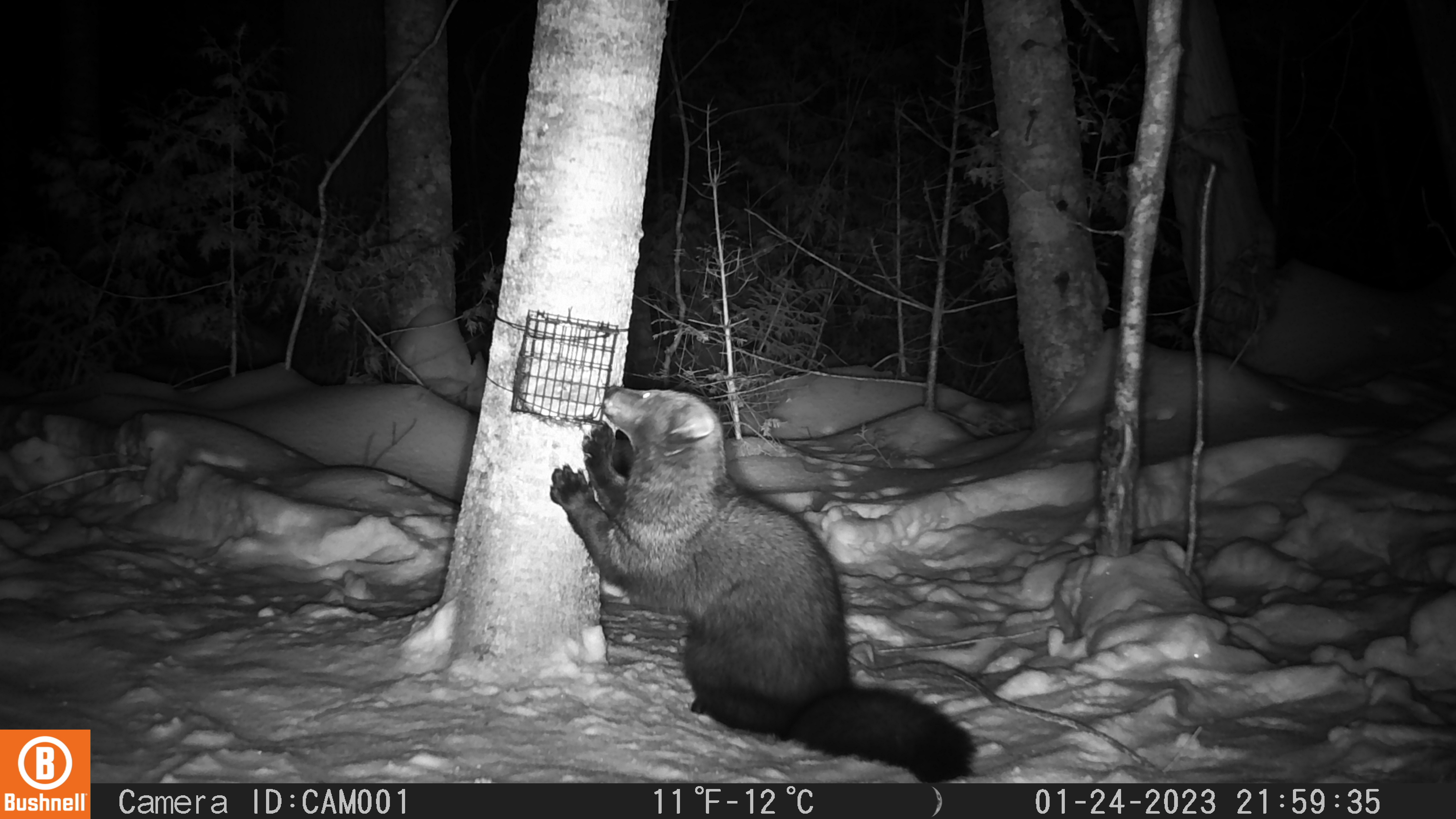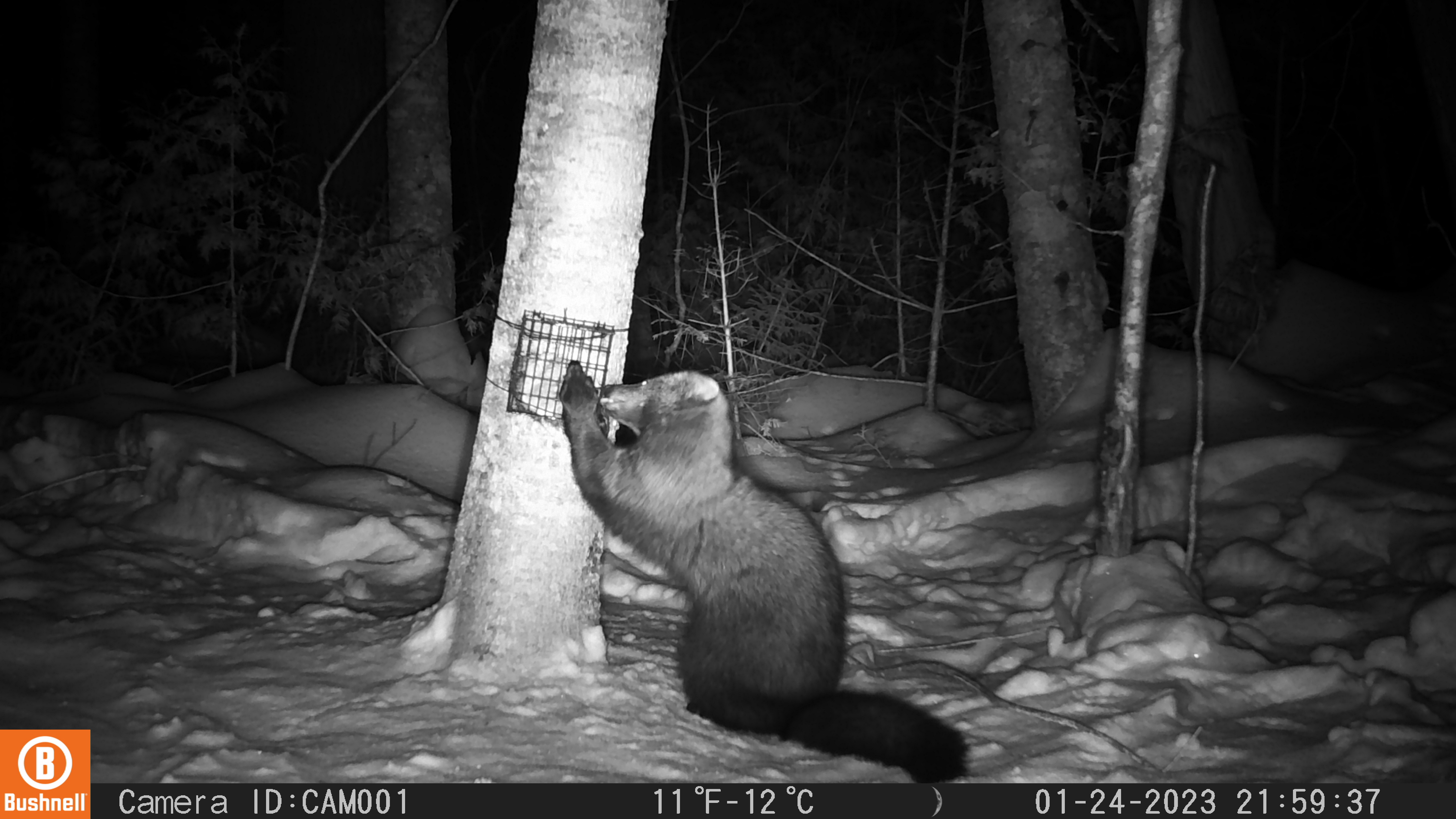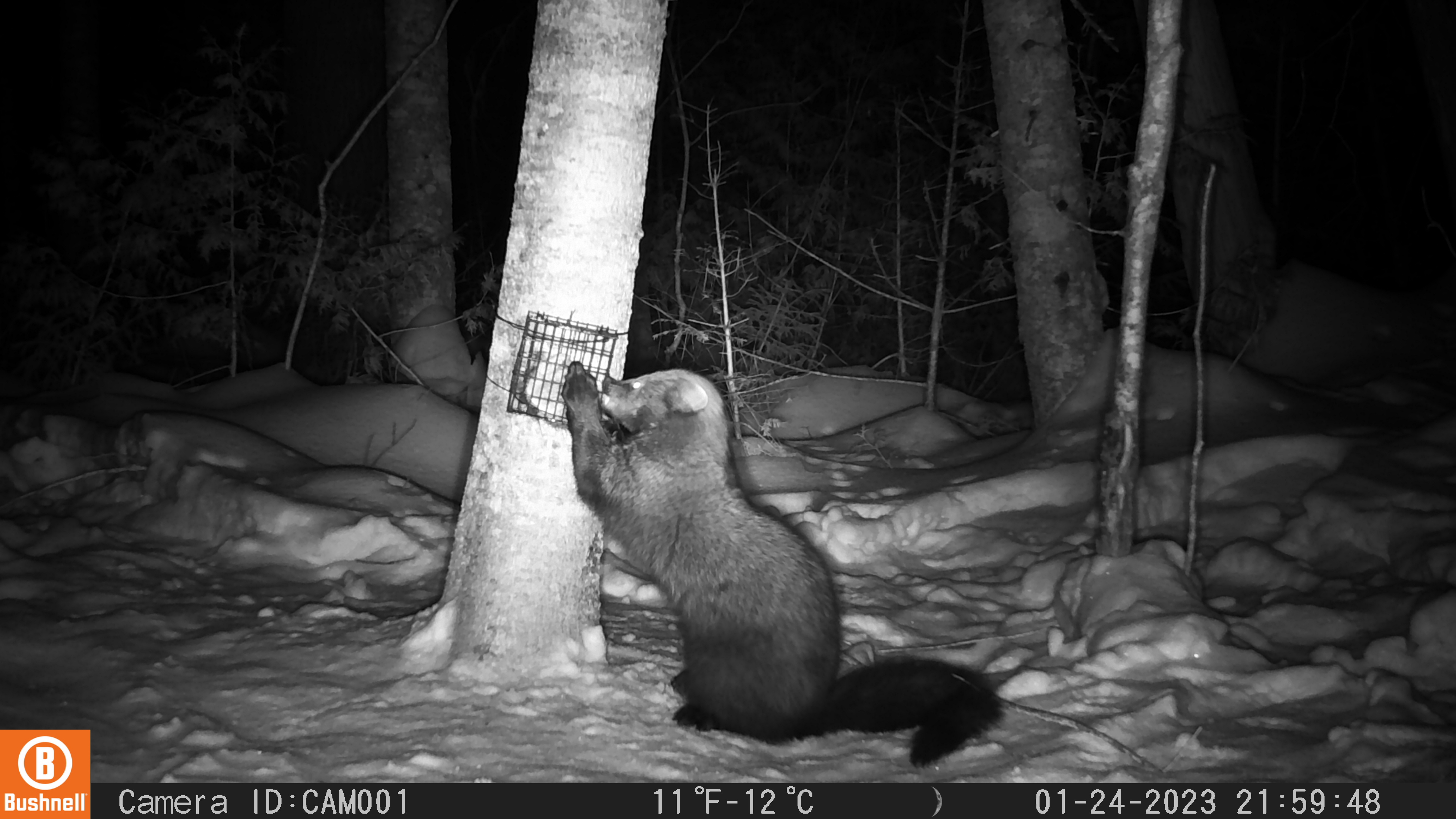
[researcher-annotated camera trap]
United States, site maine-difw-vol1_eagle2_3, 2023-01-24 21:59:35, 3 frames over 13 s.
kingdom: Animalia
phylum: Chordata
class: Mammalia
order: Carnivora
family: Mustelidae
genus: Pekania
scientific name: Pekania pennanti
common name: fisher